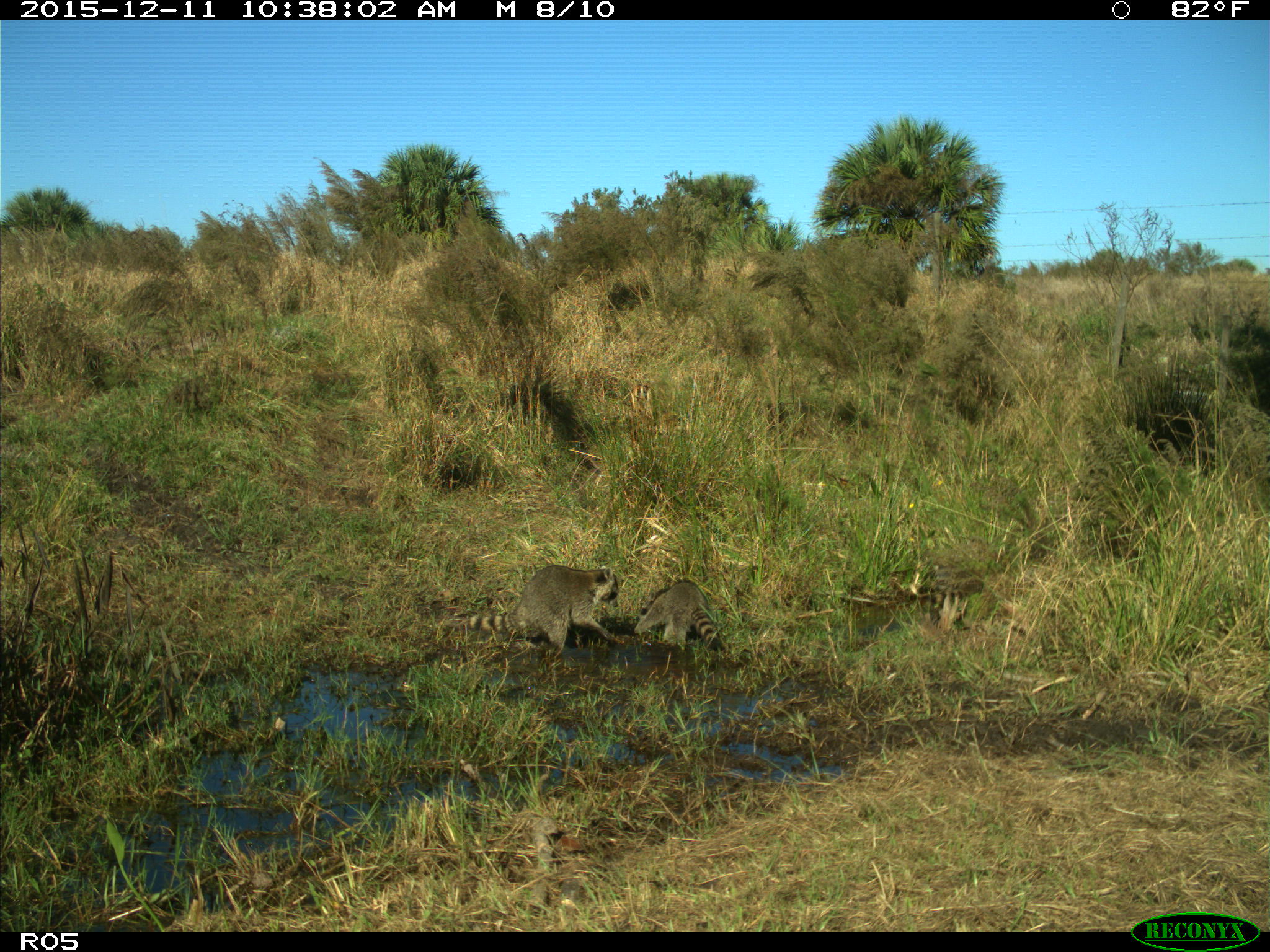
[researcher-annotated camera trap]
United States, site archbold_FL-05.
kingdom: Animalia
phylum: Chordata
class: Mammalia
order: Carnivora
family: Procyonidae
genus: Procyon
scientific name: Procyon lotor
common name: common raccoon